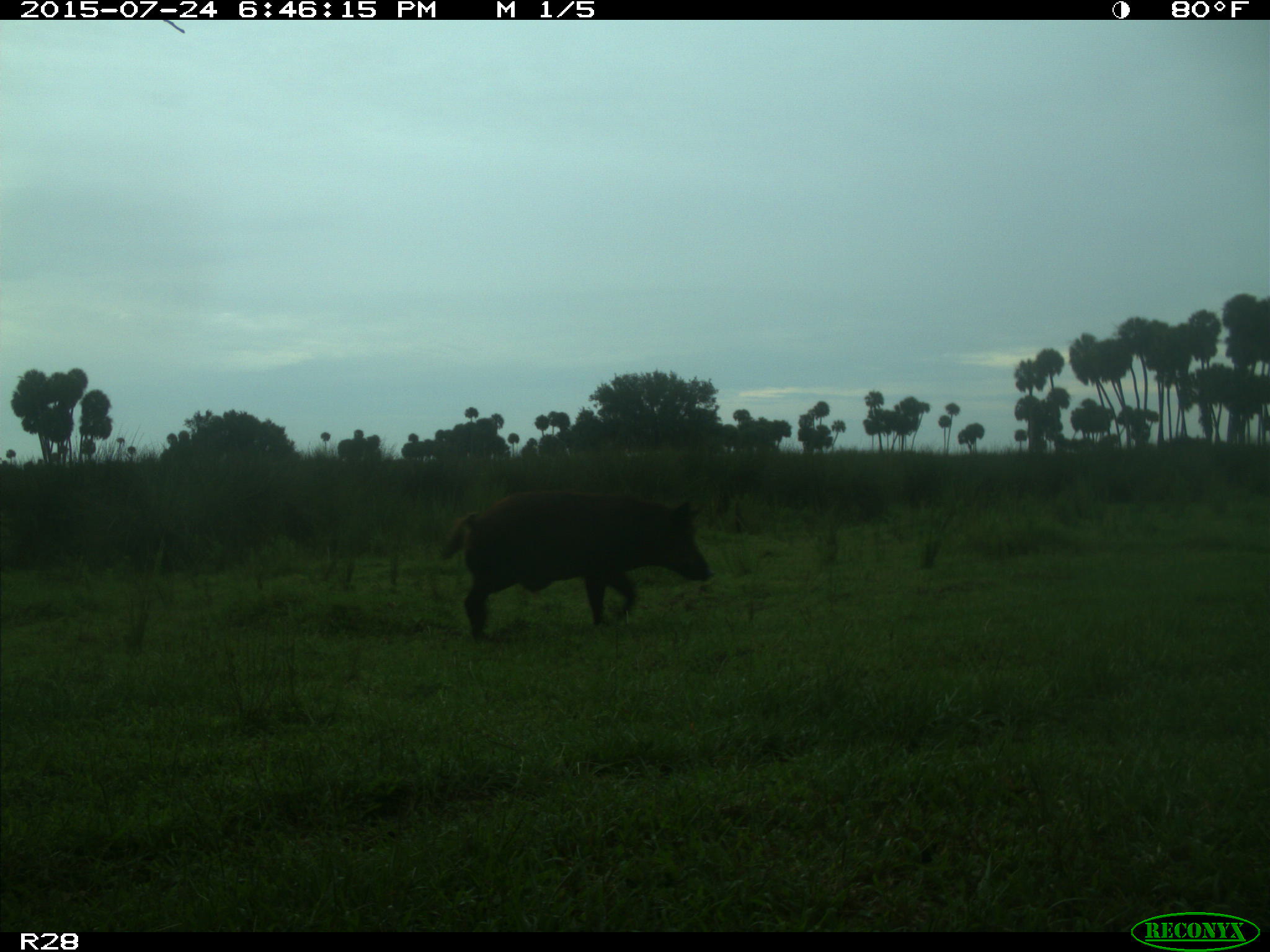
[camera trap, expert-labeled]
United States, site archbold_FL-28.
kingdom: Animalia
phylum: Chordata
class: Mammalia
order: Artiodactyla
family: Suidae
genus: Sus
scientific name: Sus scrofa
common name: wild boar